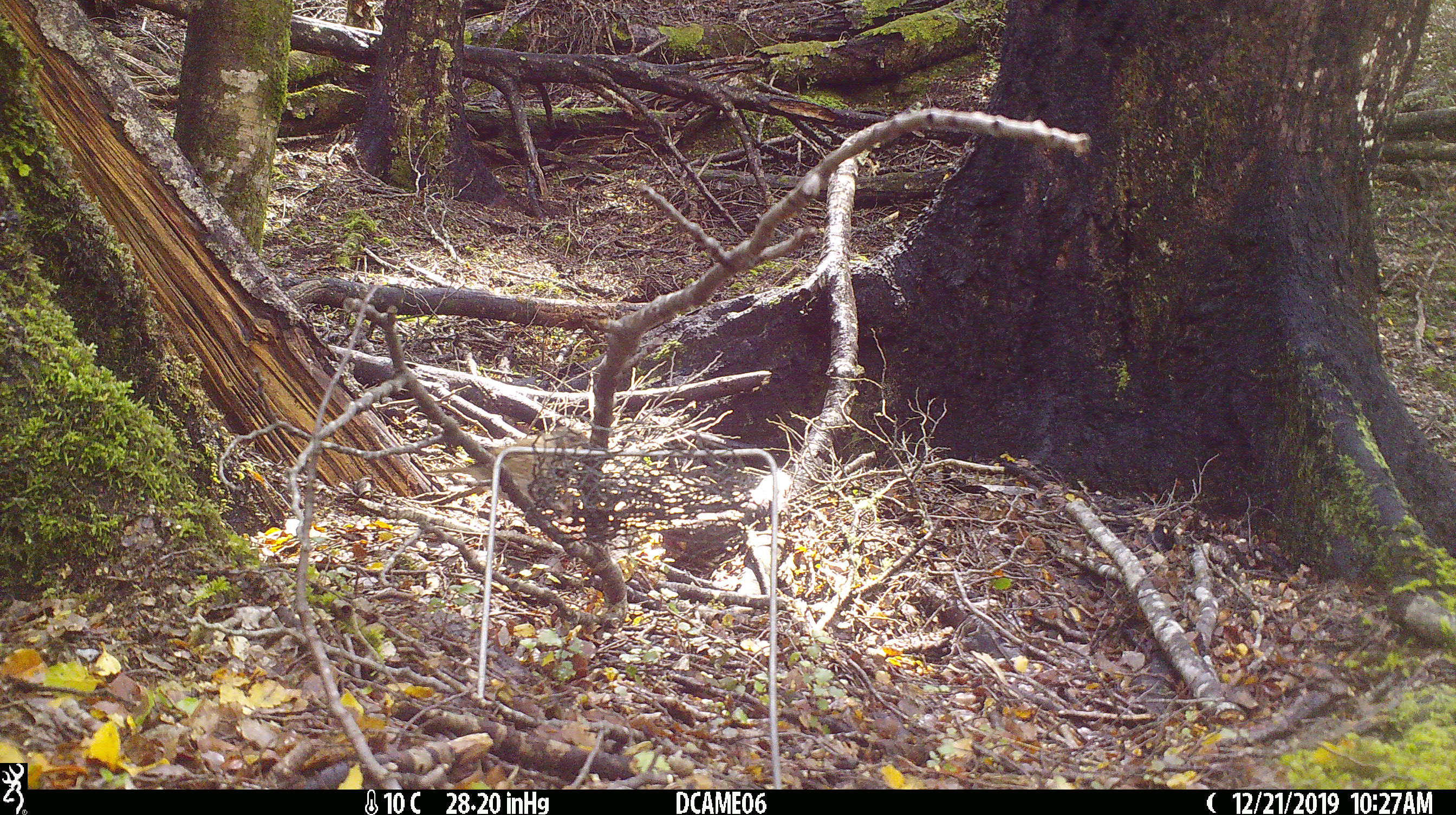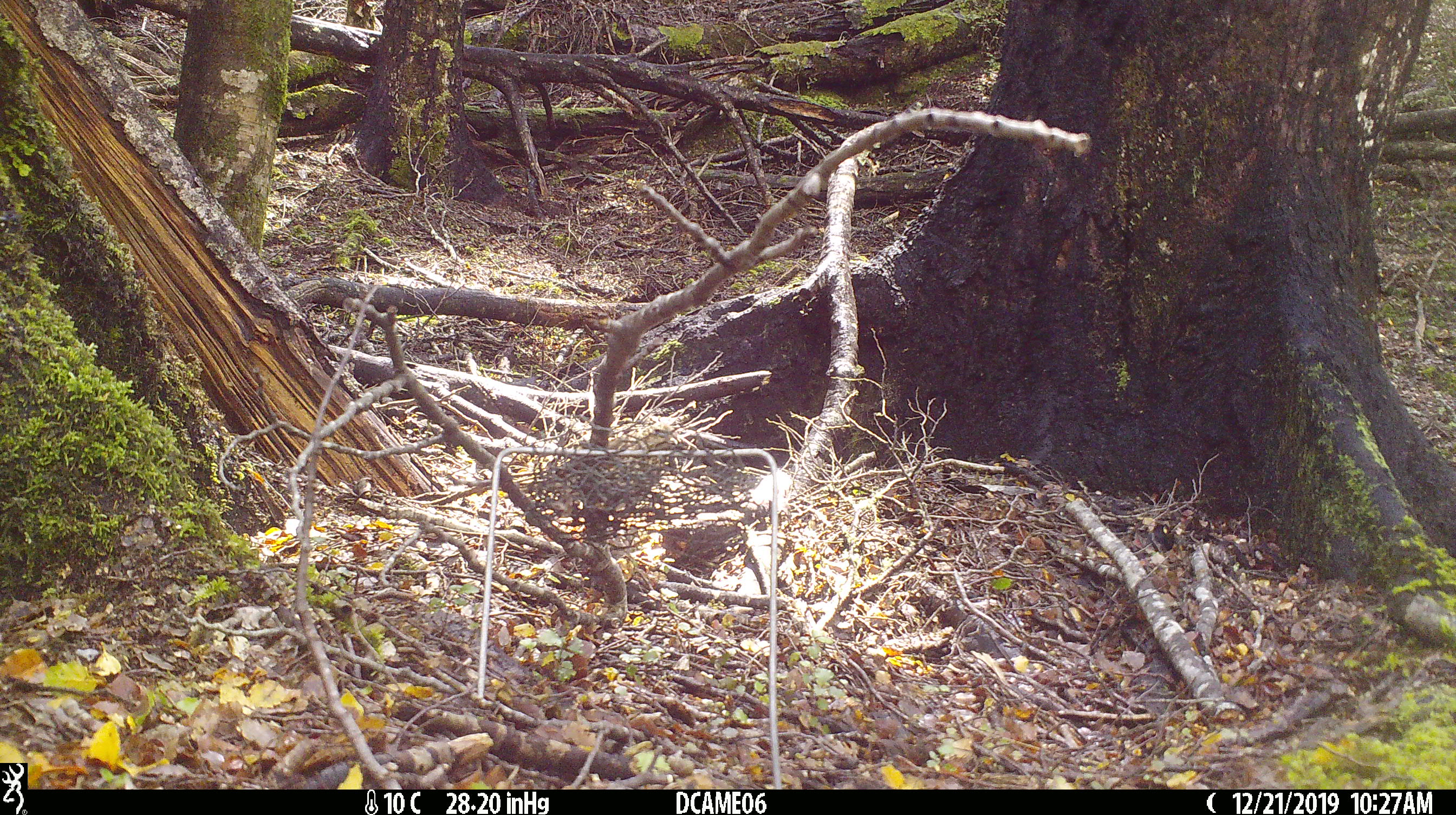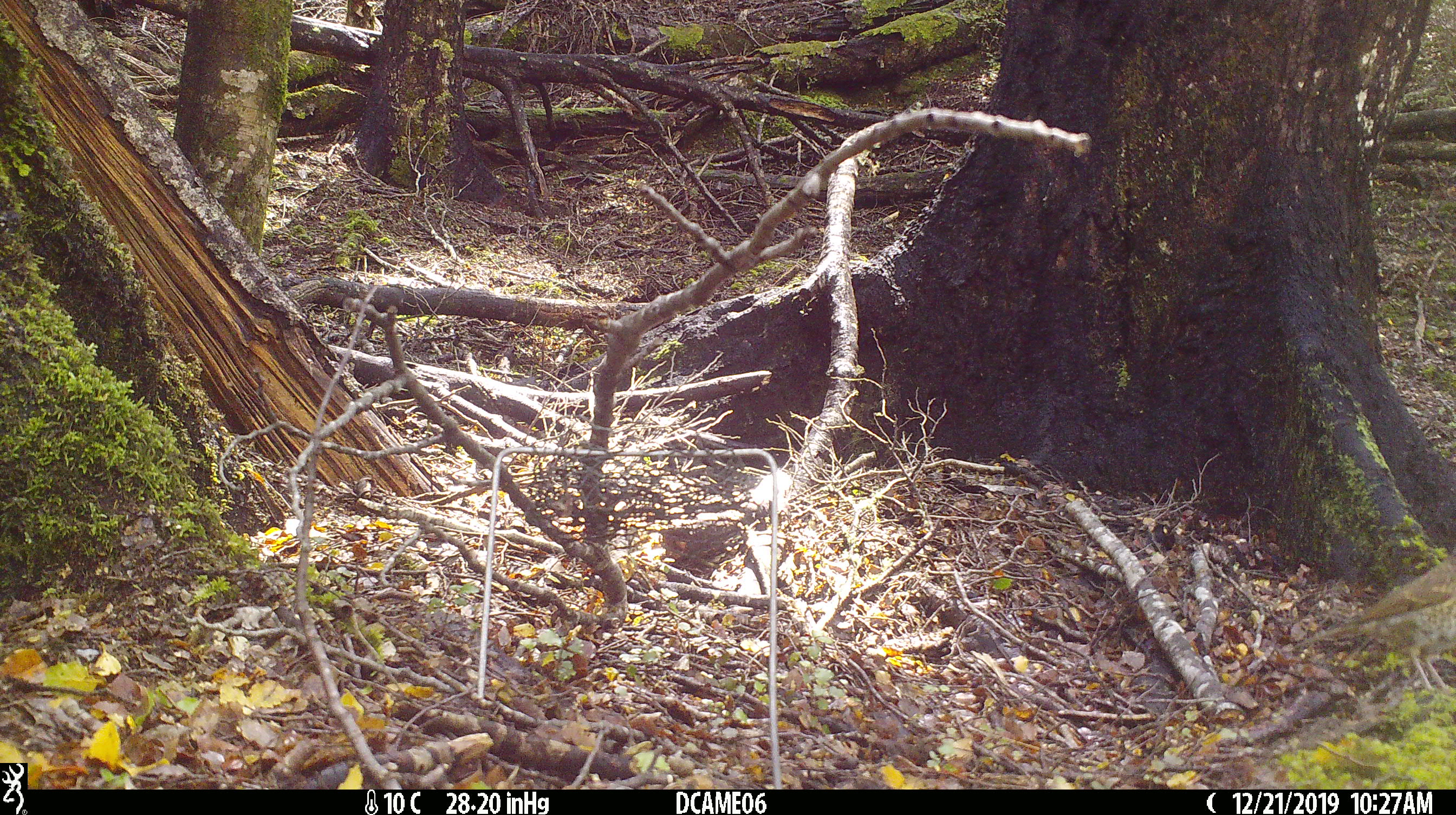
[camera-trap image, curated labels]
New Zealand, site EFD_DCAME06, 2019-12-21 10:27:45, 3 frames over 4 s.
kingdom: Animalia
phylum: Chordata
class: Aves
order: Passeriformes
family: Prunellidae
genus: Prunella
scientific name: Prunella modularis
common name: dunnock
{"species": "dunnock (Prunella modularis)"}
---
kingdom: Animalia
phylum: Chordata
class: Aves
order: Passeriformes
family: Turdidae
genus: Turdus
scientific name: Turdus philomelos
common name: song thrush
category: thrush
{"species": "thrush (song thrush) (Turdus philomelos)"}